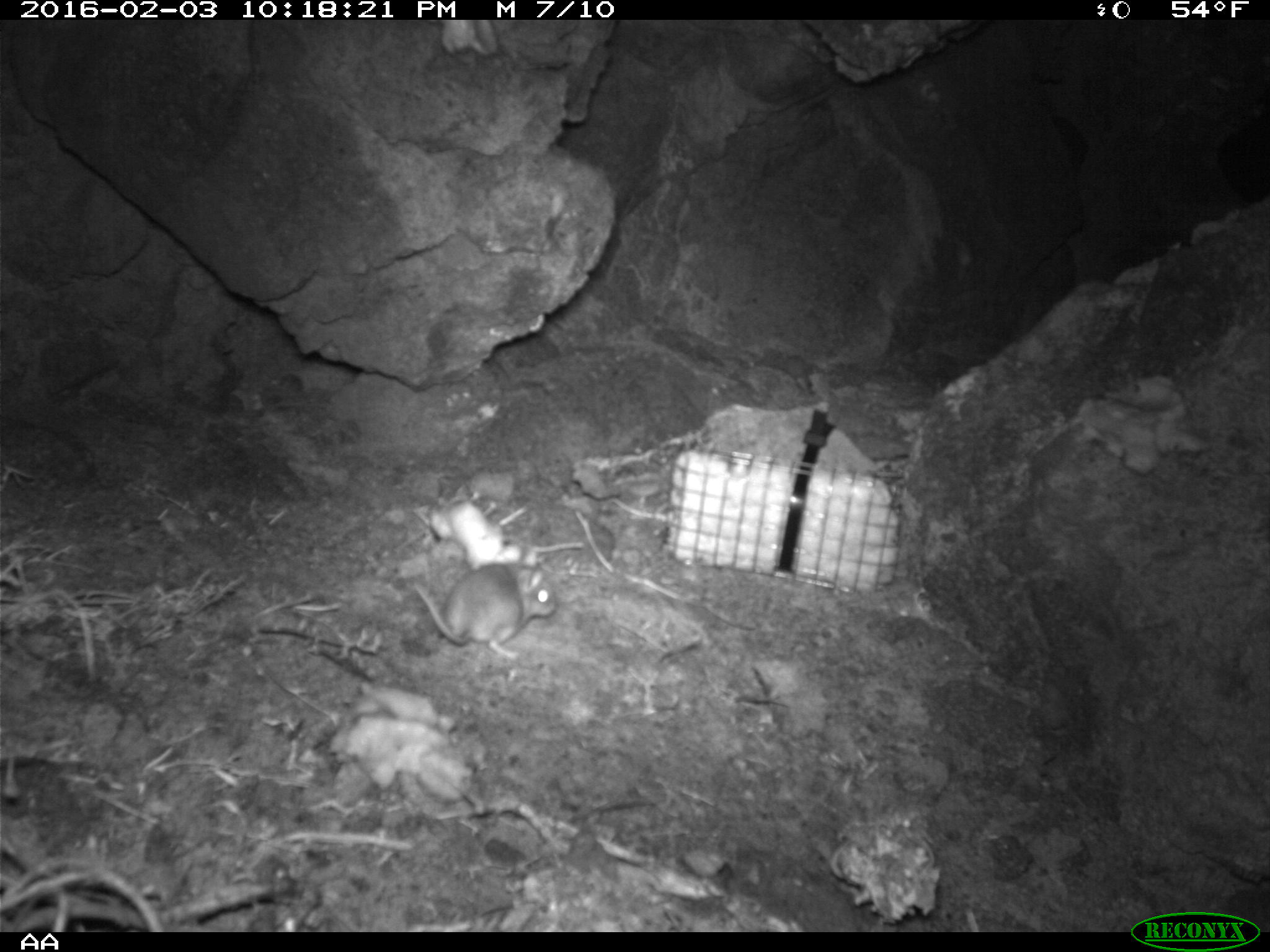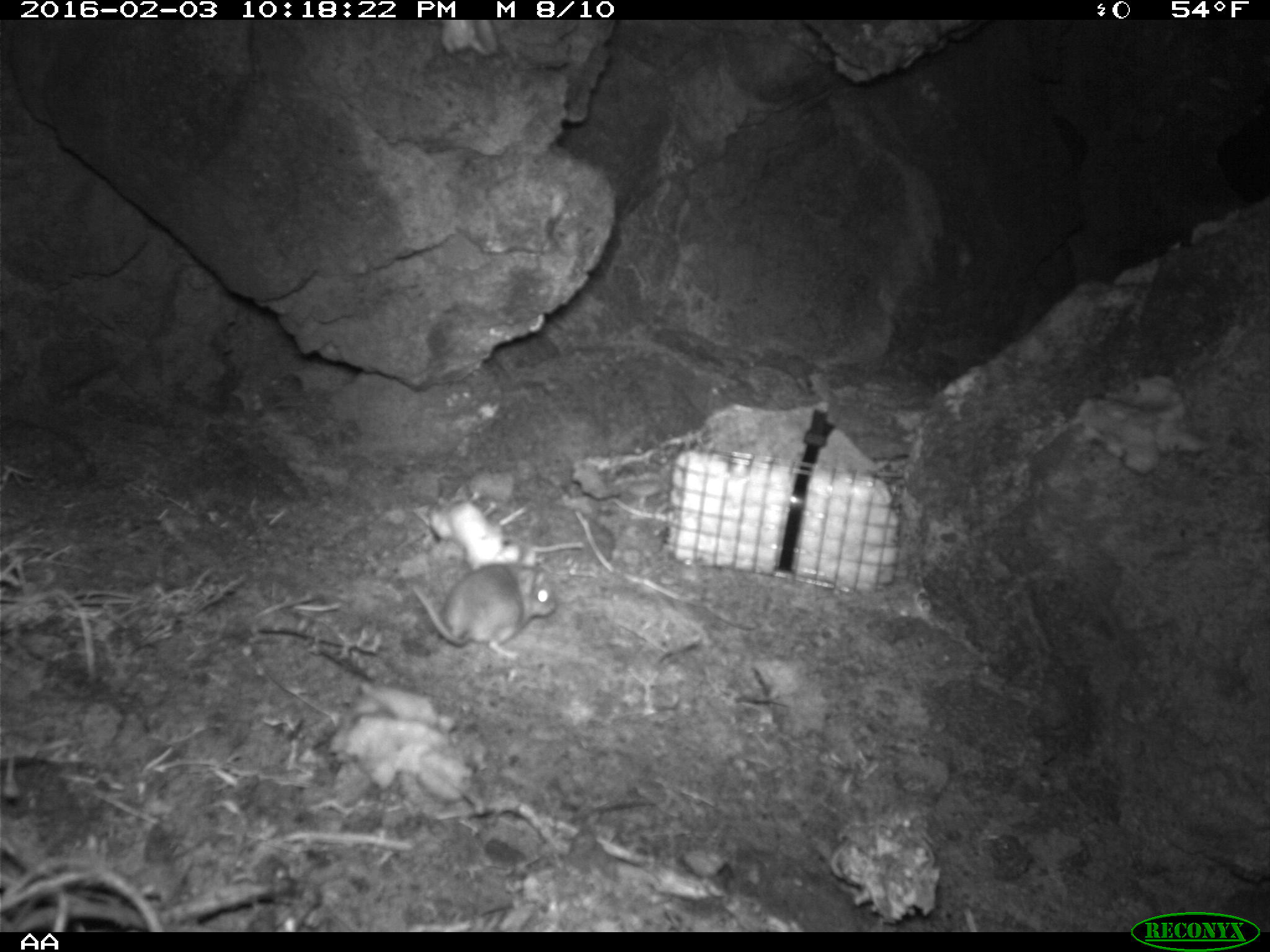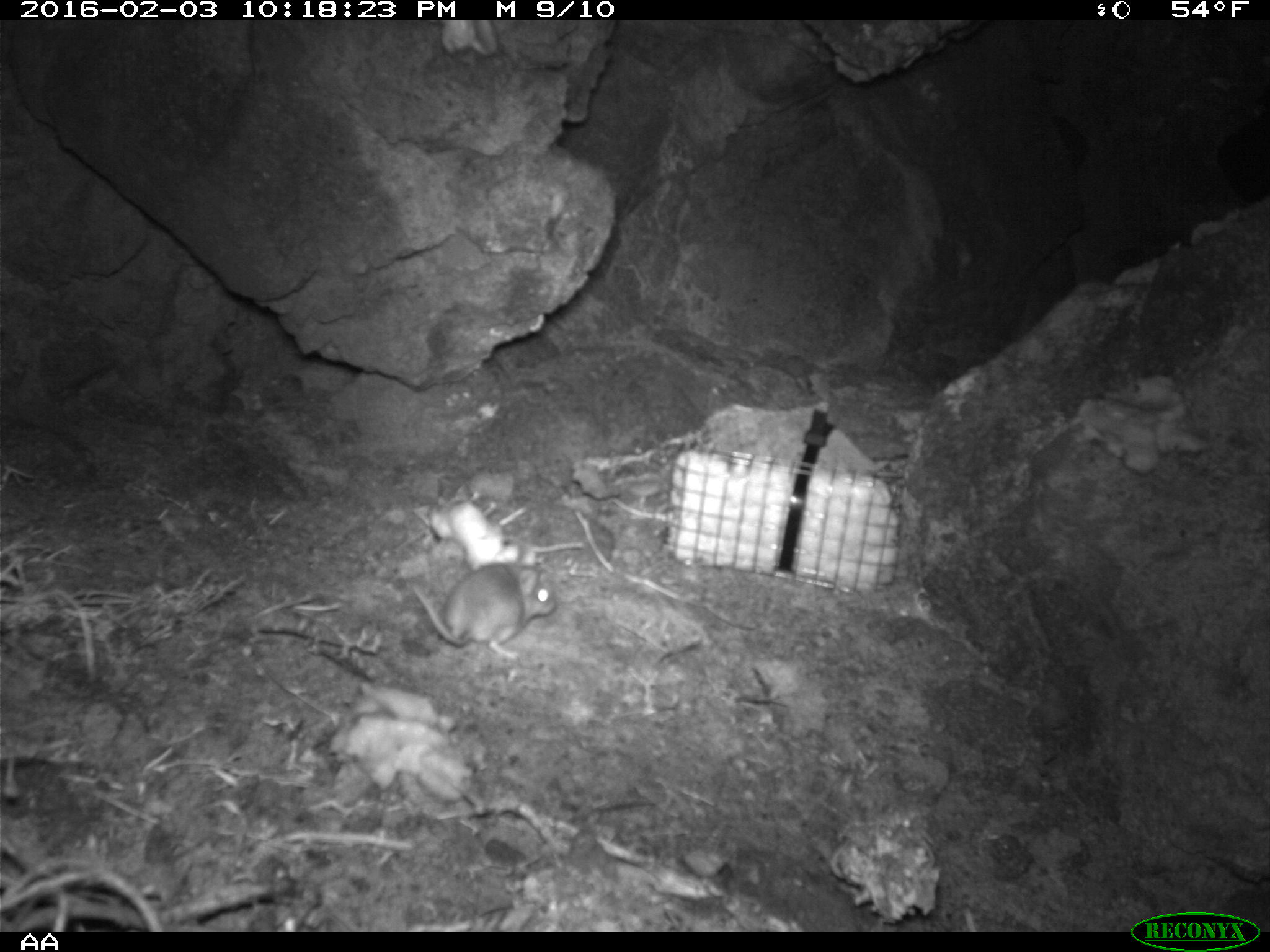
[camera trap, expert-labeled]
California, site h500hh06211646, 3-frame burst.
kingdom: Animalia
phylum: Chordata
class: Mammalia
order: Rodentia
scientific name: Rodentia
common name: rodent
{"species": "rodent (Rodentia)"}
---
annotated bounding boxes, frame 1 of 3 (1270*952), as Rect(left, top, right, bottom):
rodent: Rect(415, 559, 557, 659)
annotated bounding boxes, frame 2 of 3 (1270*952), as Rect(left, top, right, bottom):
rodent: Rect(411, 561, 555, 658)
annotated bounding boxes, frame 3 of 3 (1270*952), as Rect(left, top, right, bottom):
rodent: Rect(412, 559, 559, 662)